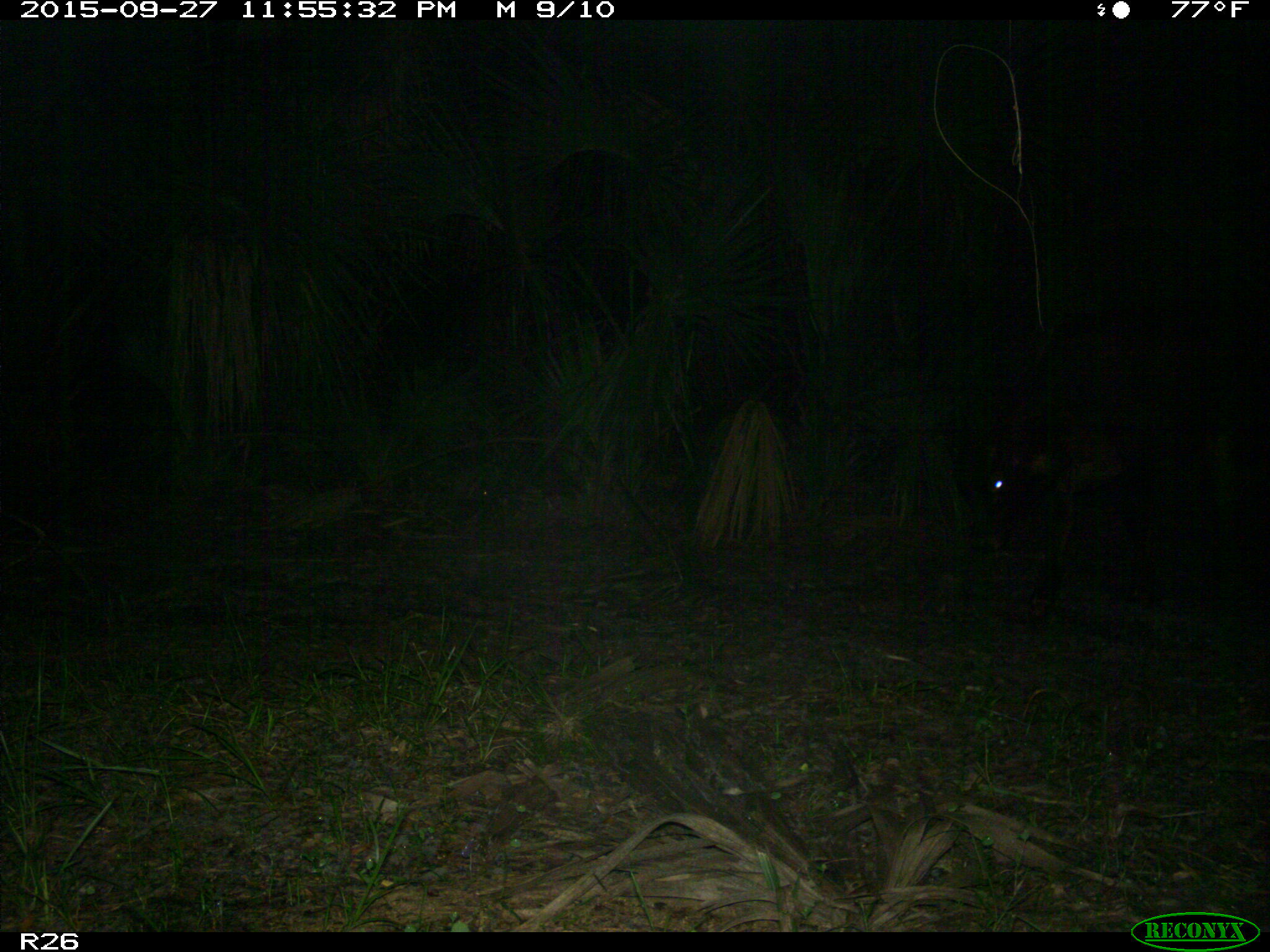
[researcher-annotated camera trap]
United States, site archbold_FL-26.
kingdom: Animalia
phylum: Chordata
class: Mammalia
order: Artiodactyla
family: Bovidae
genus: Bos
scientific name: Bos taurus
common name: domestic cow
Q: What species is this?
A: Bos taurus (domestic cow).